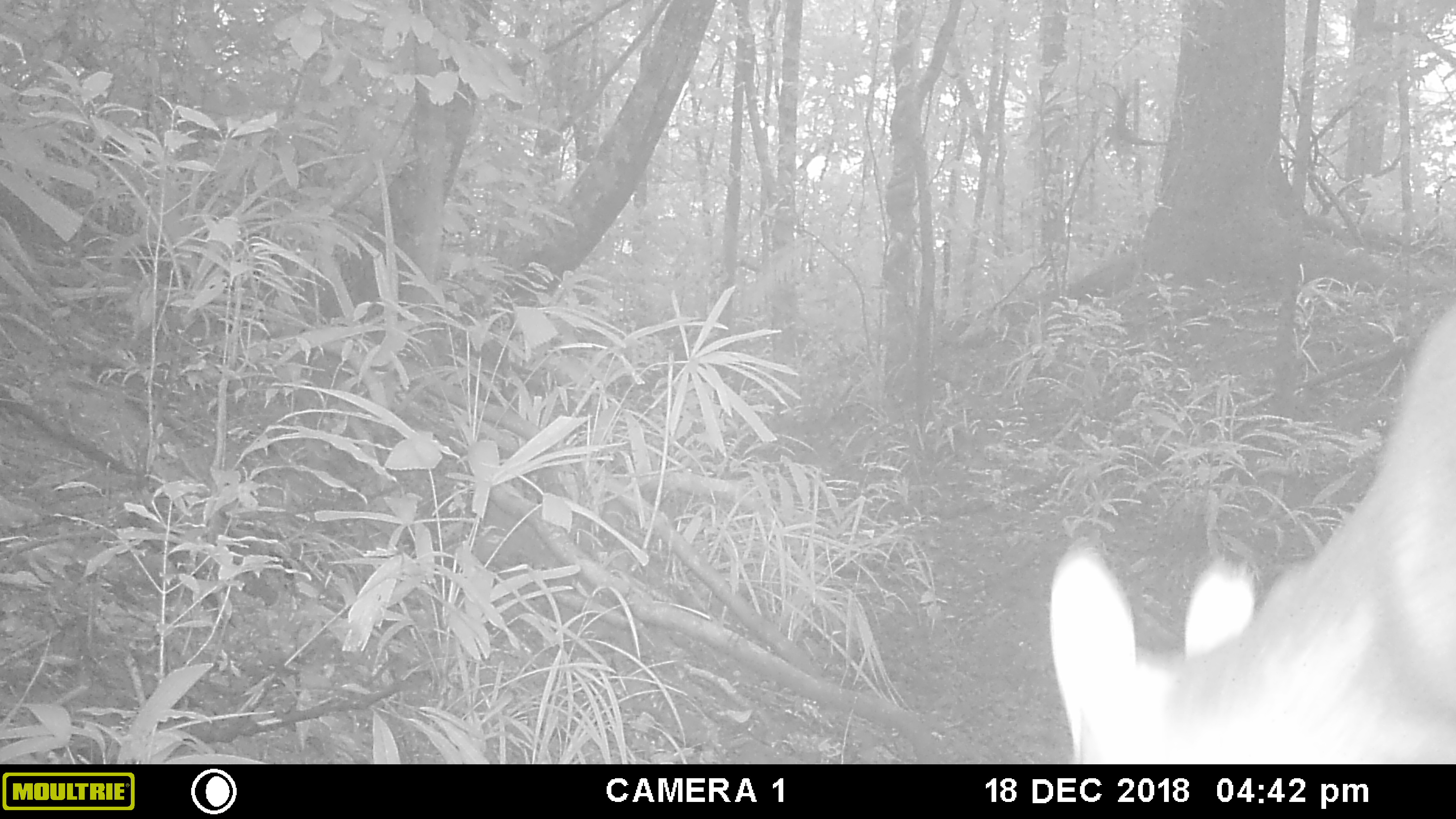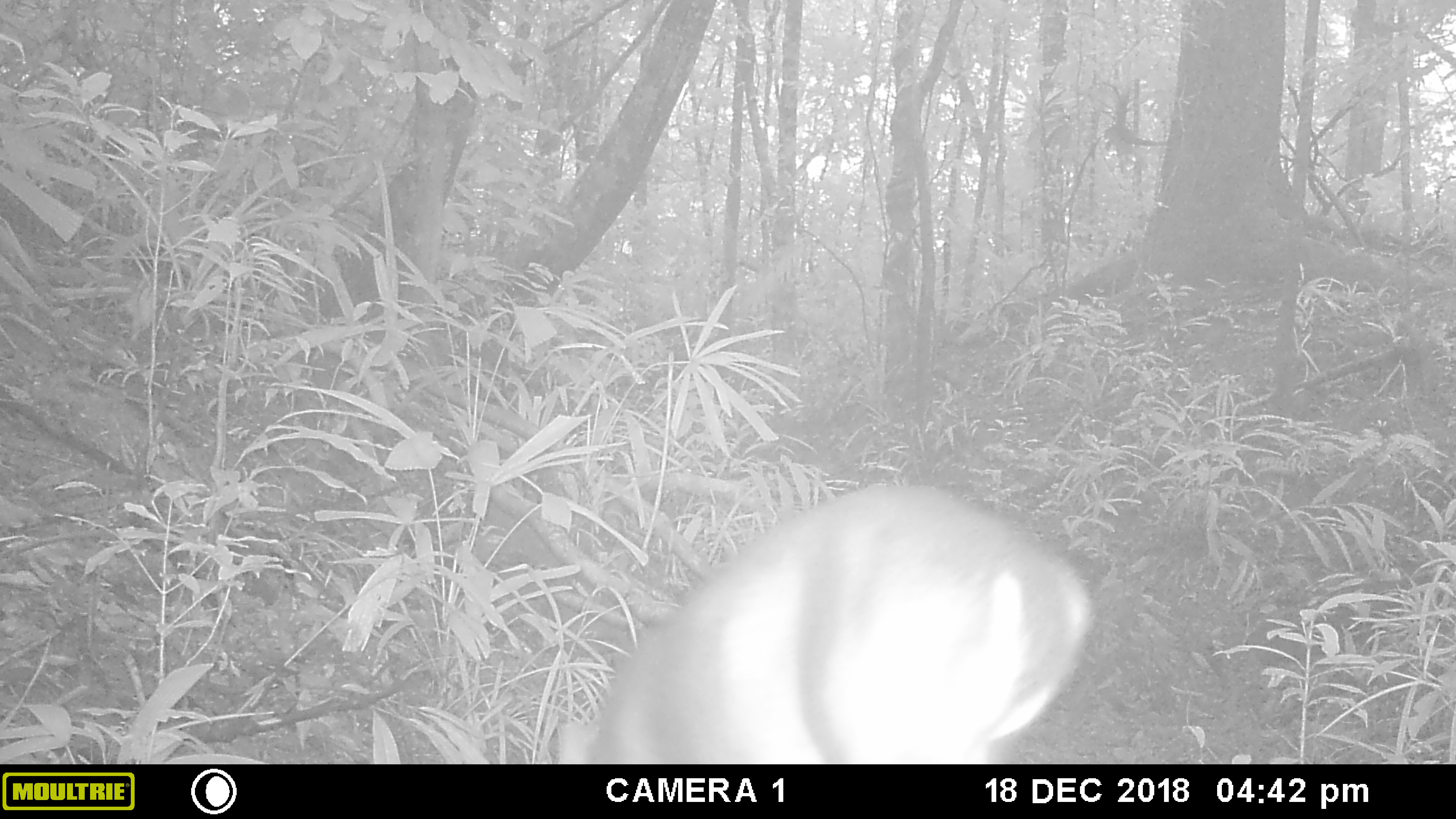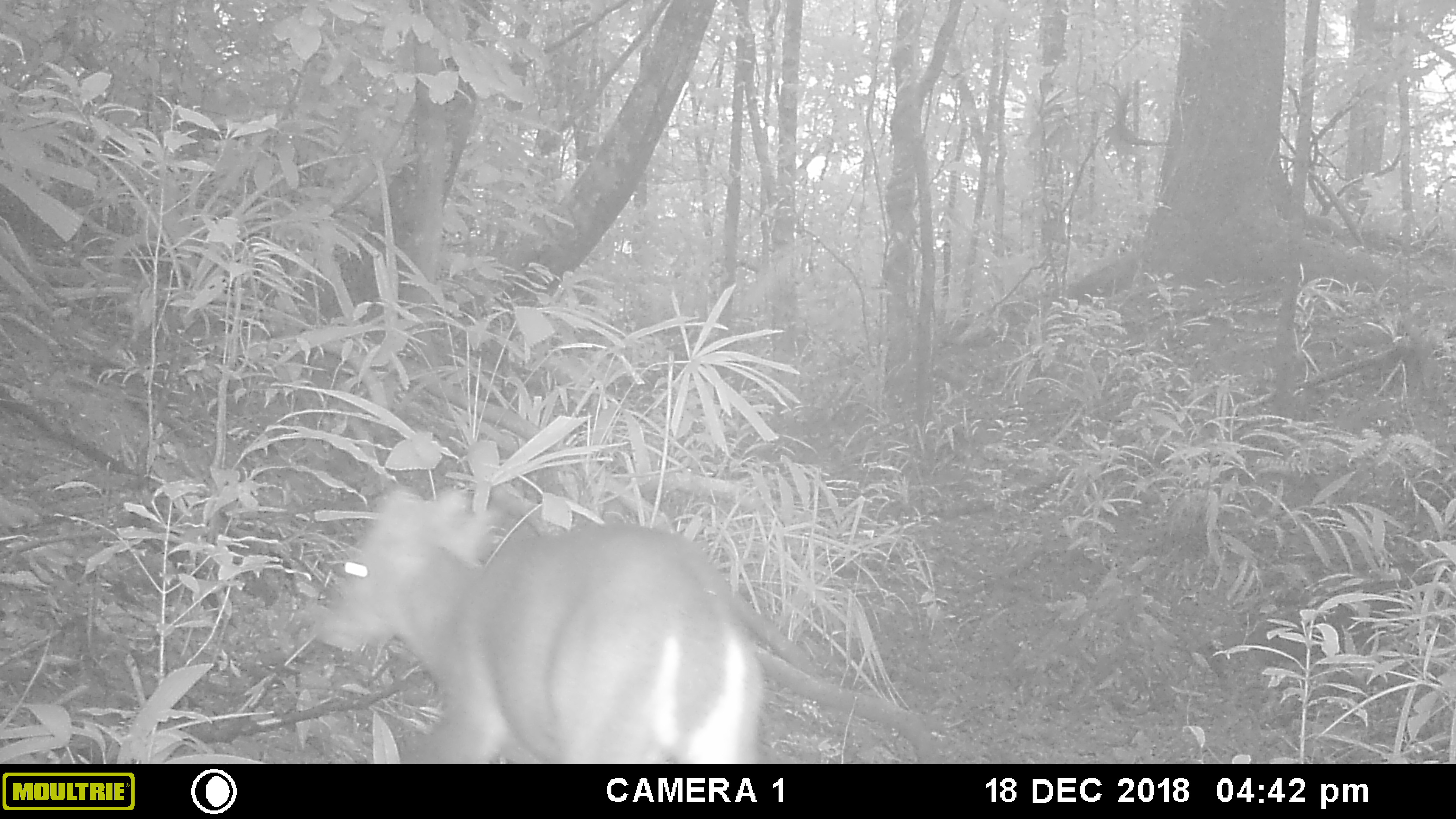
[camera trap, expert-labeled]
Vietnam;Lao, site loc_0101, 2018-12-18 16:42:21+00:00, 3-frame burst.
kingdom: Animalia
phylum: Chordata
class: Mammalia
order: Artiodactyla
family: Cervidae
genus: Muntiacus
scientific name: Muntiacus vuquangensis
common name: large-antlered muntjac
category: large antlered muntjac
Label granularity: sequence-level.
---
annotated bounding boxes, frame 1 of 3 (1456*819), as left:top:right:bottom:
large antlered muntjac: 1046:302:1454:764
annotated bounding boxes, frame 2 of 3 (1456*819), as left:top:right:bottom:
large antlered muntjac: 549:484:1093:764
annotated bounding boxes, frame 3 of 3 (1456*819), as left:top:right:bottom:
large antlered muntjac: 311:484:766:764